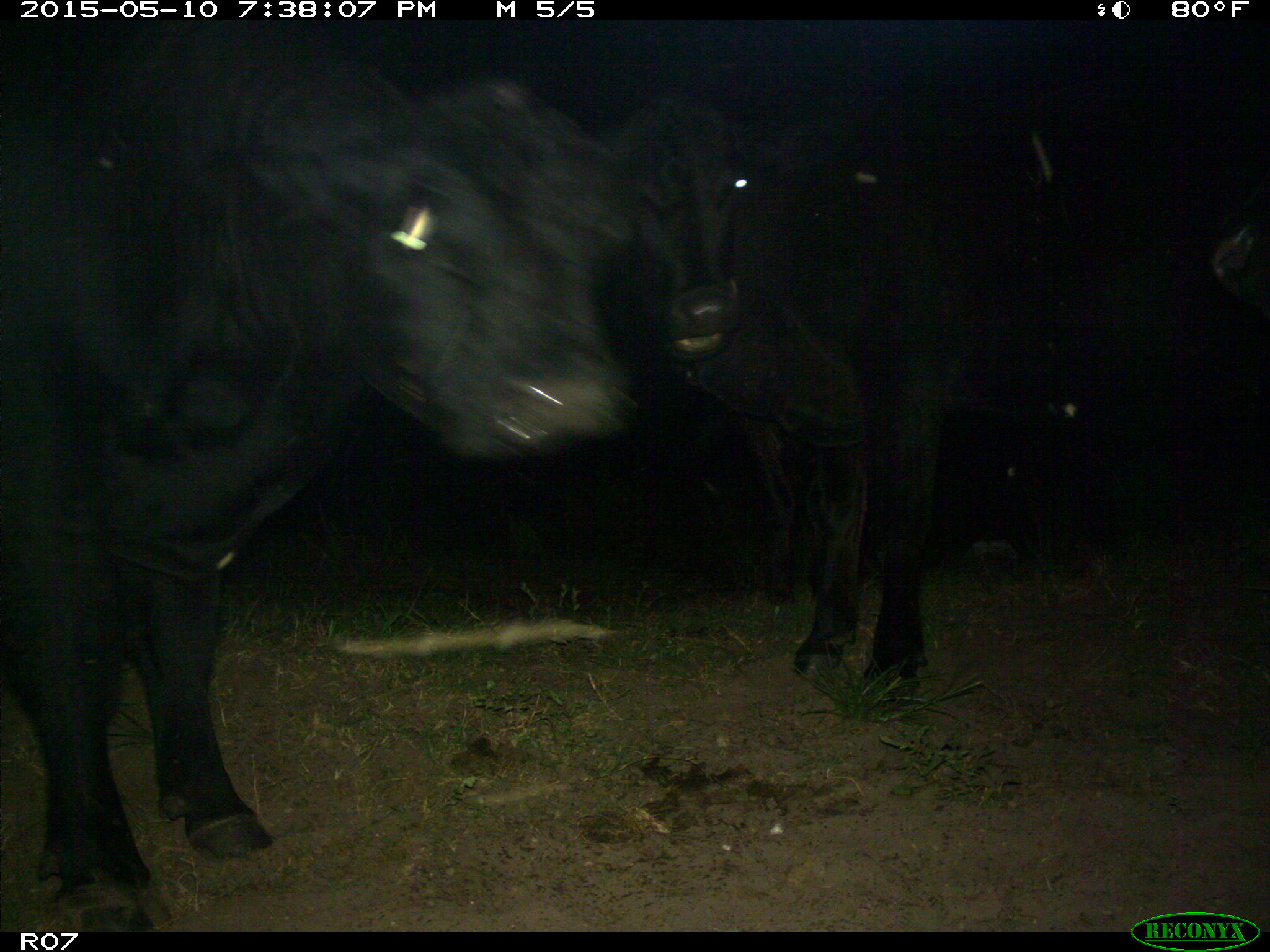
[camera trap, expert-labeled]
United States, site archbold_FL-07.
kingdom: Animalia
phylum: Chordata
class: Mammalia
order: Artiodactyla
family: Bovidae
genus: Bos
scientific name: Bos taurus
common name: domestic cow